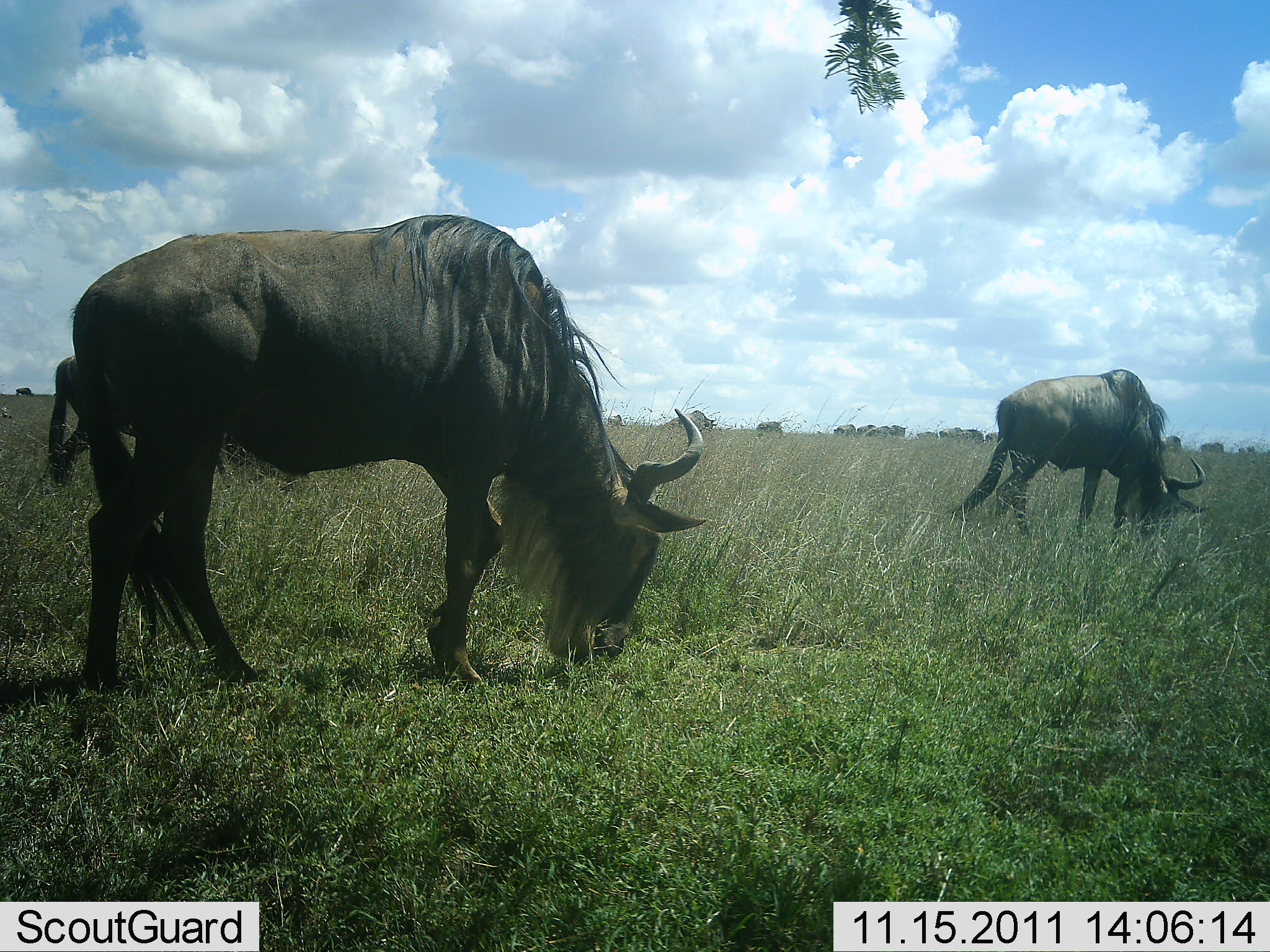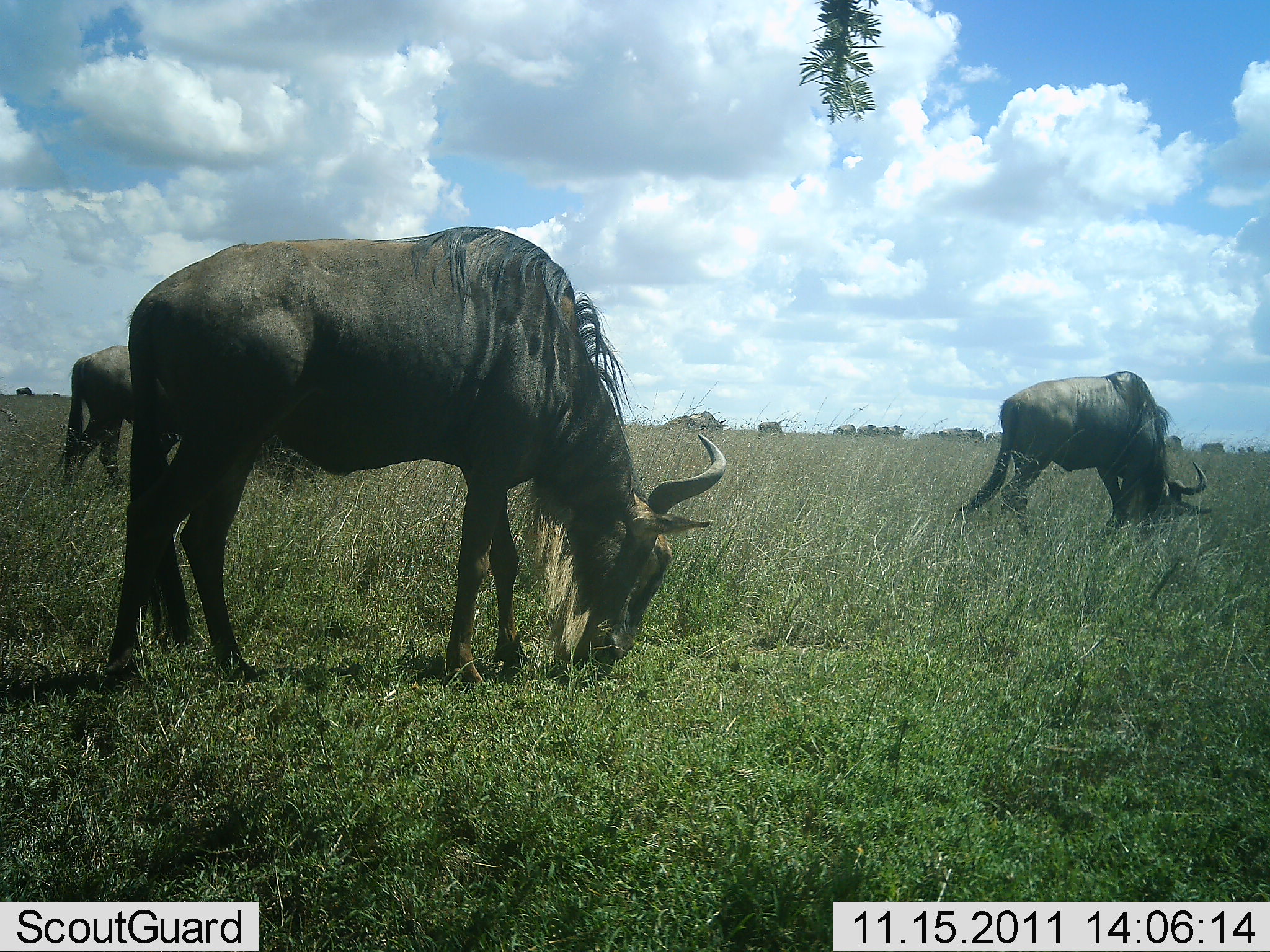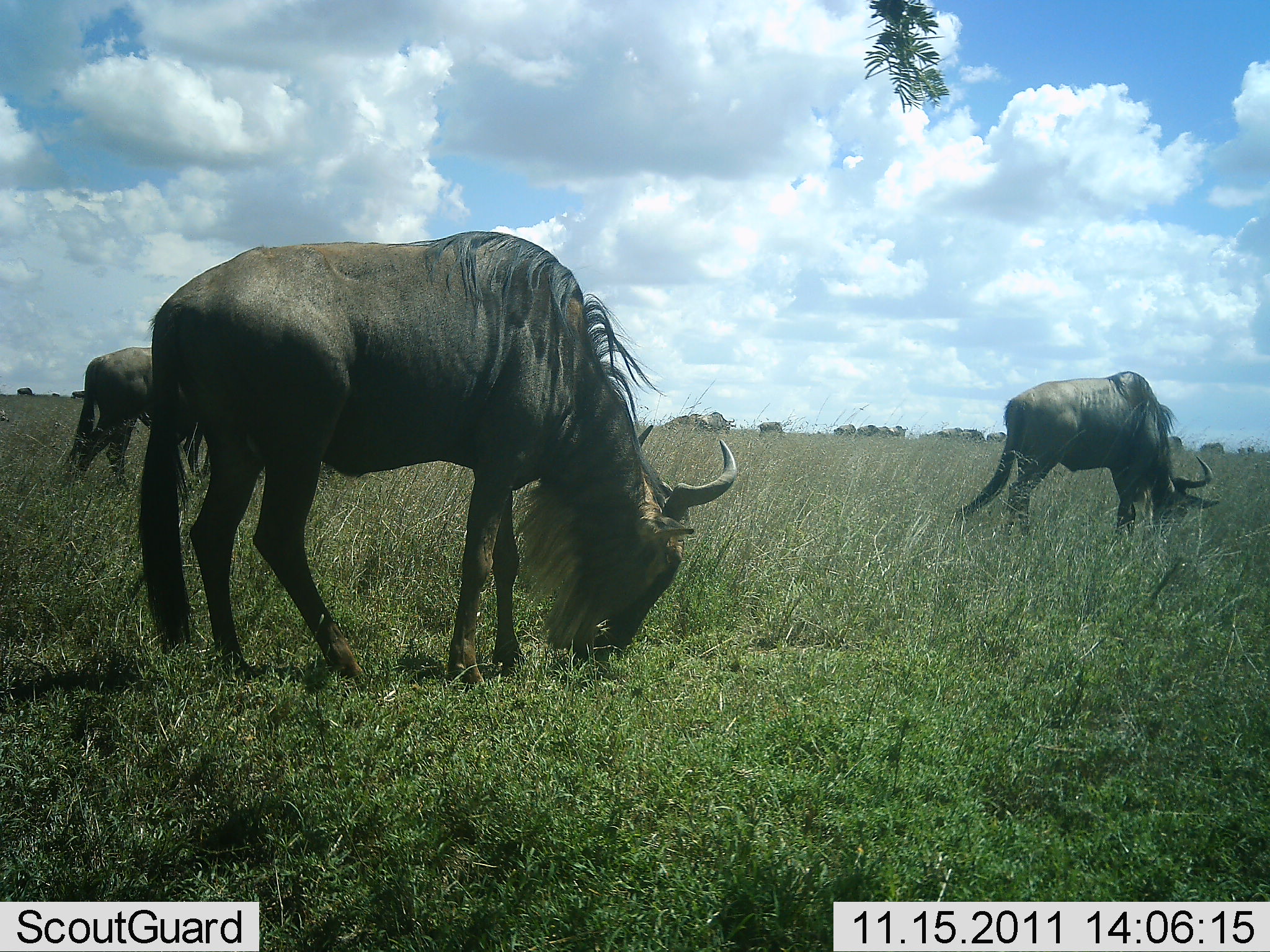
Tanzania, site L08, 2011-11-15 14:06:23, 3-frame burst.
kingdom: Animalia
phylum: Chordata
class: Mammalia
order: Artiodactyla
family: Bovidae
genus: Connochaetes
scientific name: Connochaetes taurinus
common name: blue wildebeest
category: wildebeest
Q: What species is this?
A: Wildebeest (blue wildebeest) (Connochaetes taurinus).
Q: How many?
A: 3.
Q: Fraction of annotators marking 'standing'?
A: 27%.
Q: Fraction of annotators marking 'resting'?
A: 0%.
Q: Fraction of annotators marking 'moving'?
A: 18%.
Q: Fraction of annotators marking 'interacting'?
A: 0%.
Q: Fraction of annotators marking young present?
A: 0%.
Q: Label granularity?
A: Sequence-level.